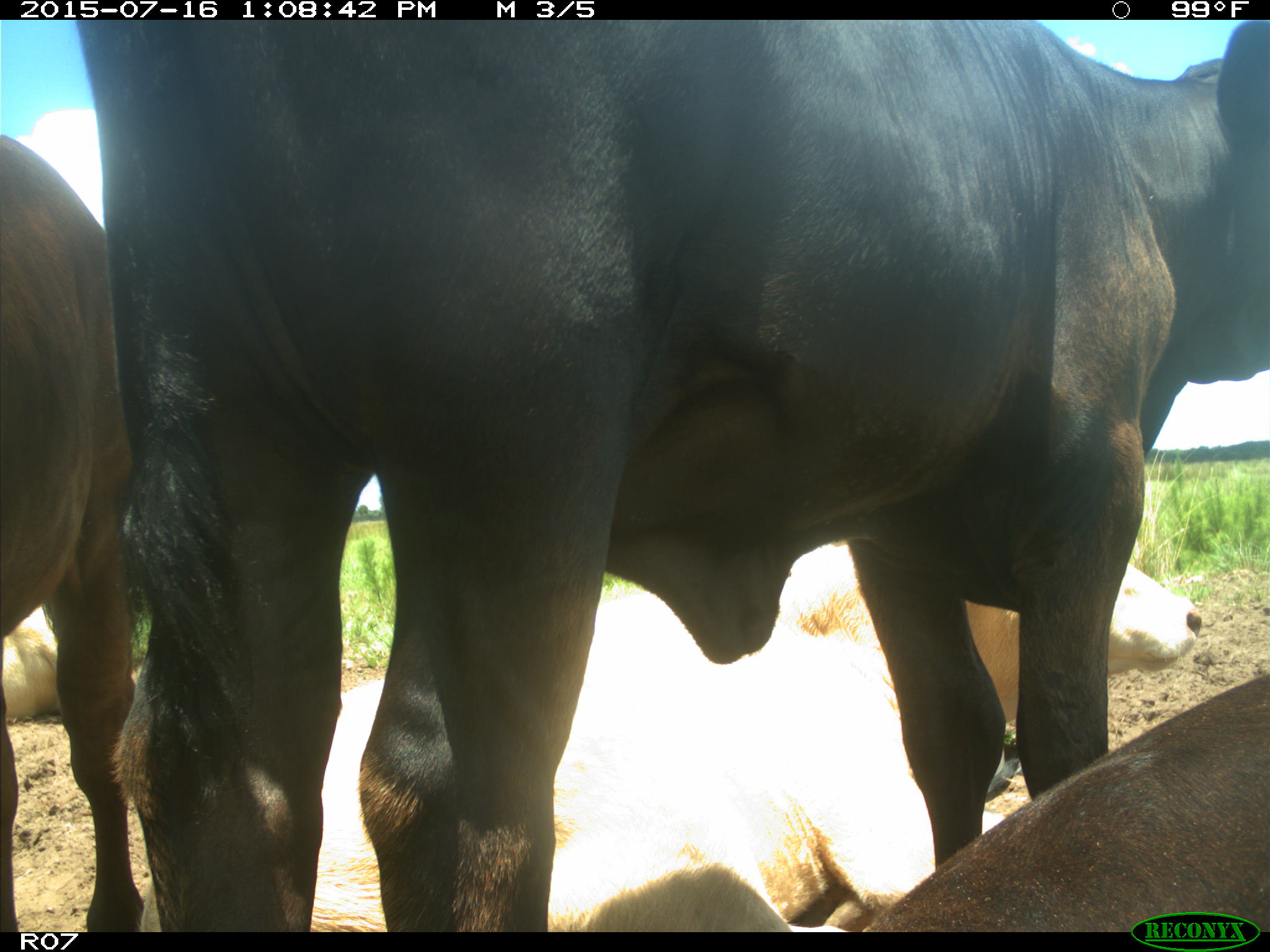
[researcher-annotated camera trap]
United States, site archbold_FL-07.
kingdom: Animalia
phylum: Chordata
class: Mammalia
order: Artiodactyla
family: Bovidae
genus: Bos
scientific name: Bos taurus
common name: domestic cow